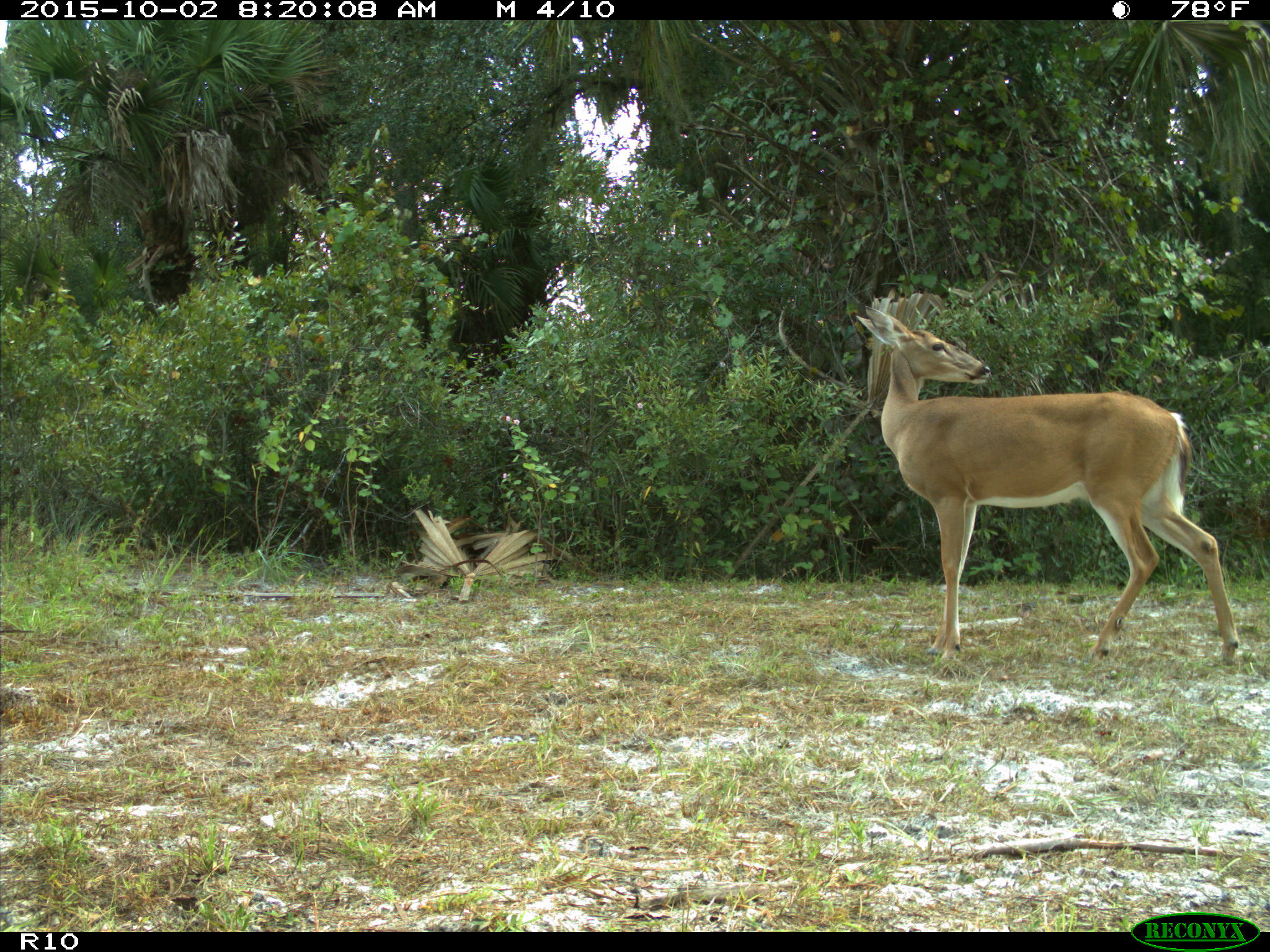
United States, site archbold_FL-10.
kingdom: Animalia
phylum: Chordata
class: Mammalia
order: Artiodactyla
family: Cervidae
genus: Odocoileus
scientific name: Odocoileus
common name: deer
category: unidentified deer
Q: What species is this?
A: Unidentified deer (deer) (Odocoileus).